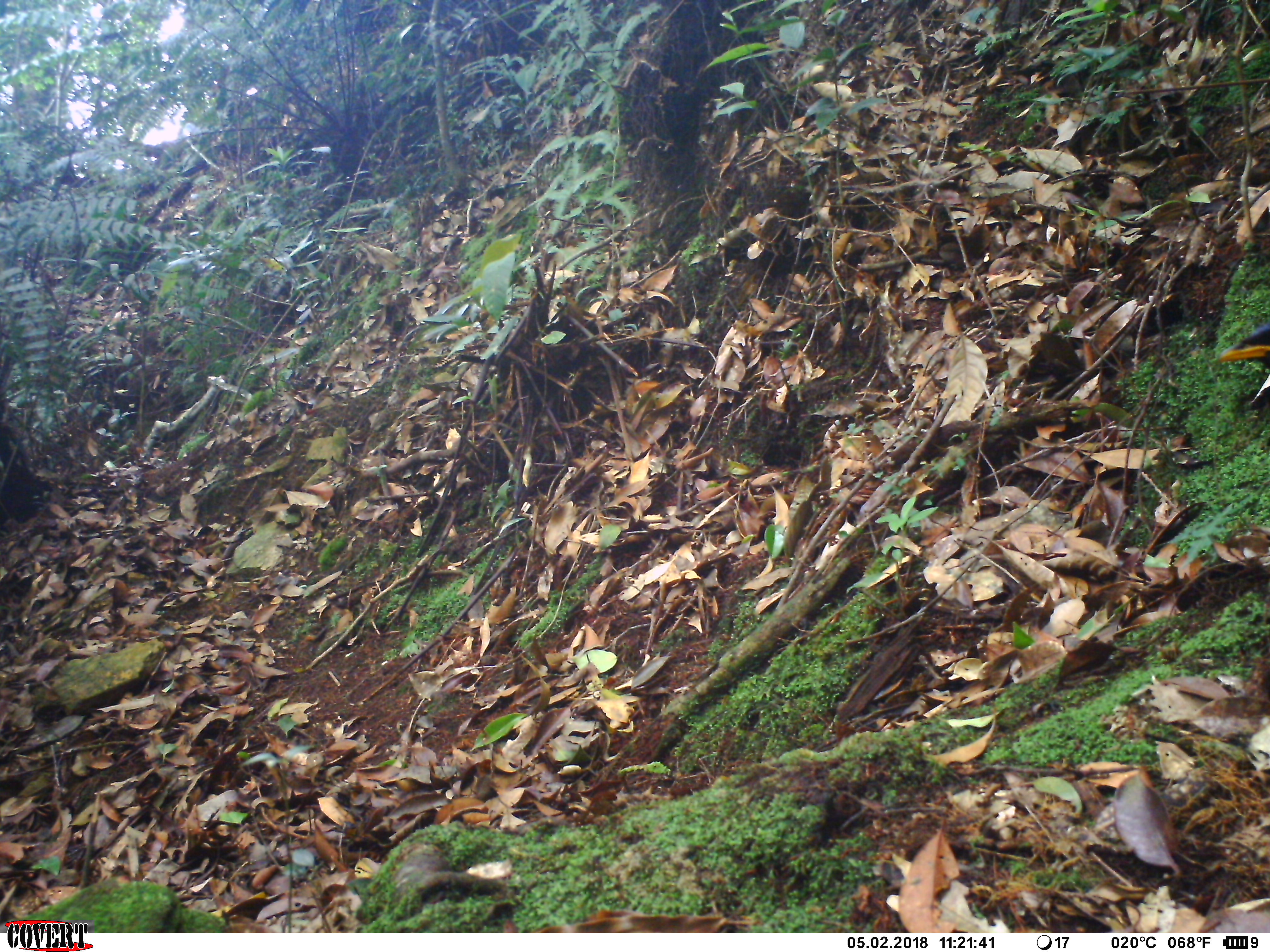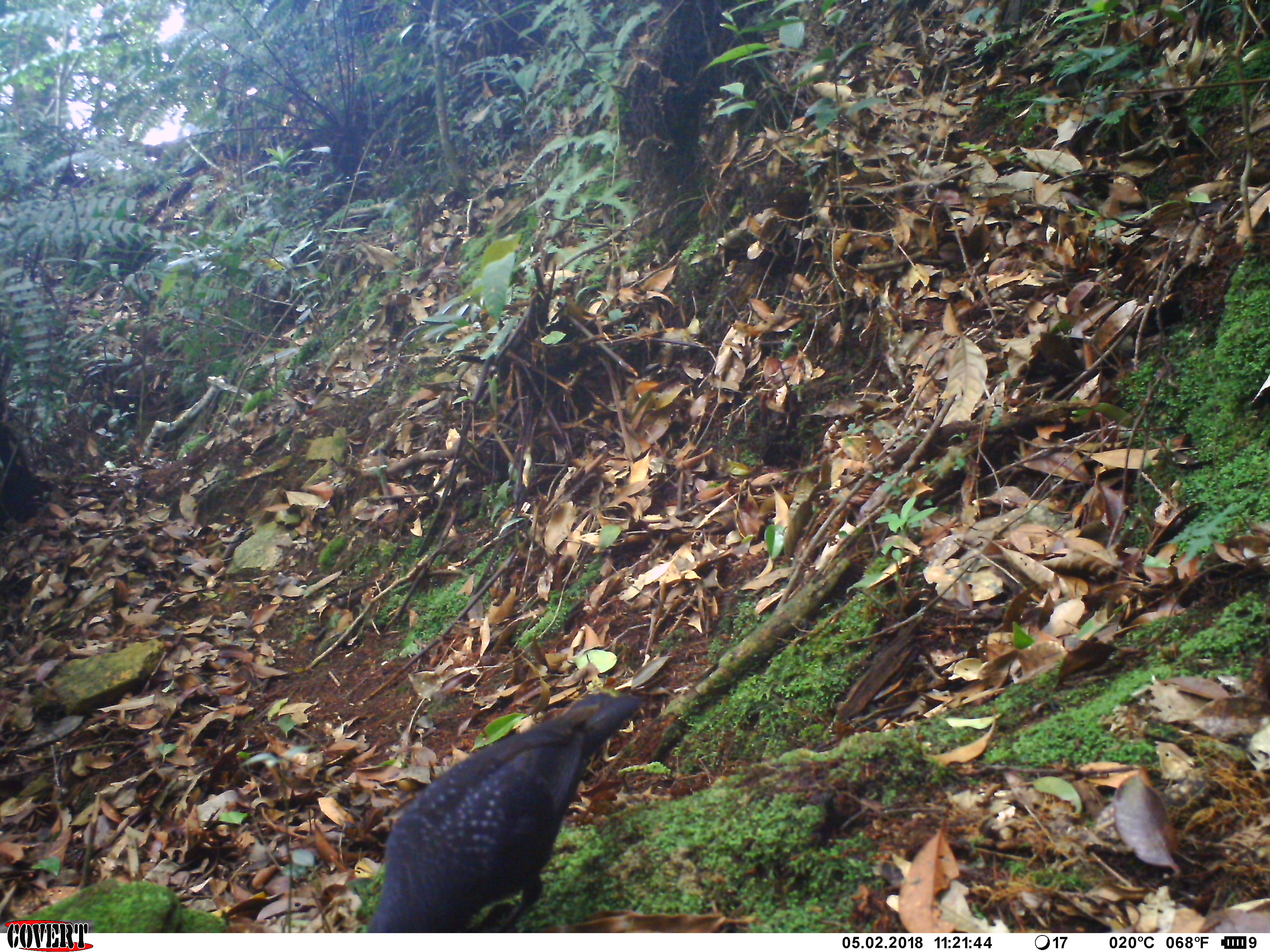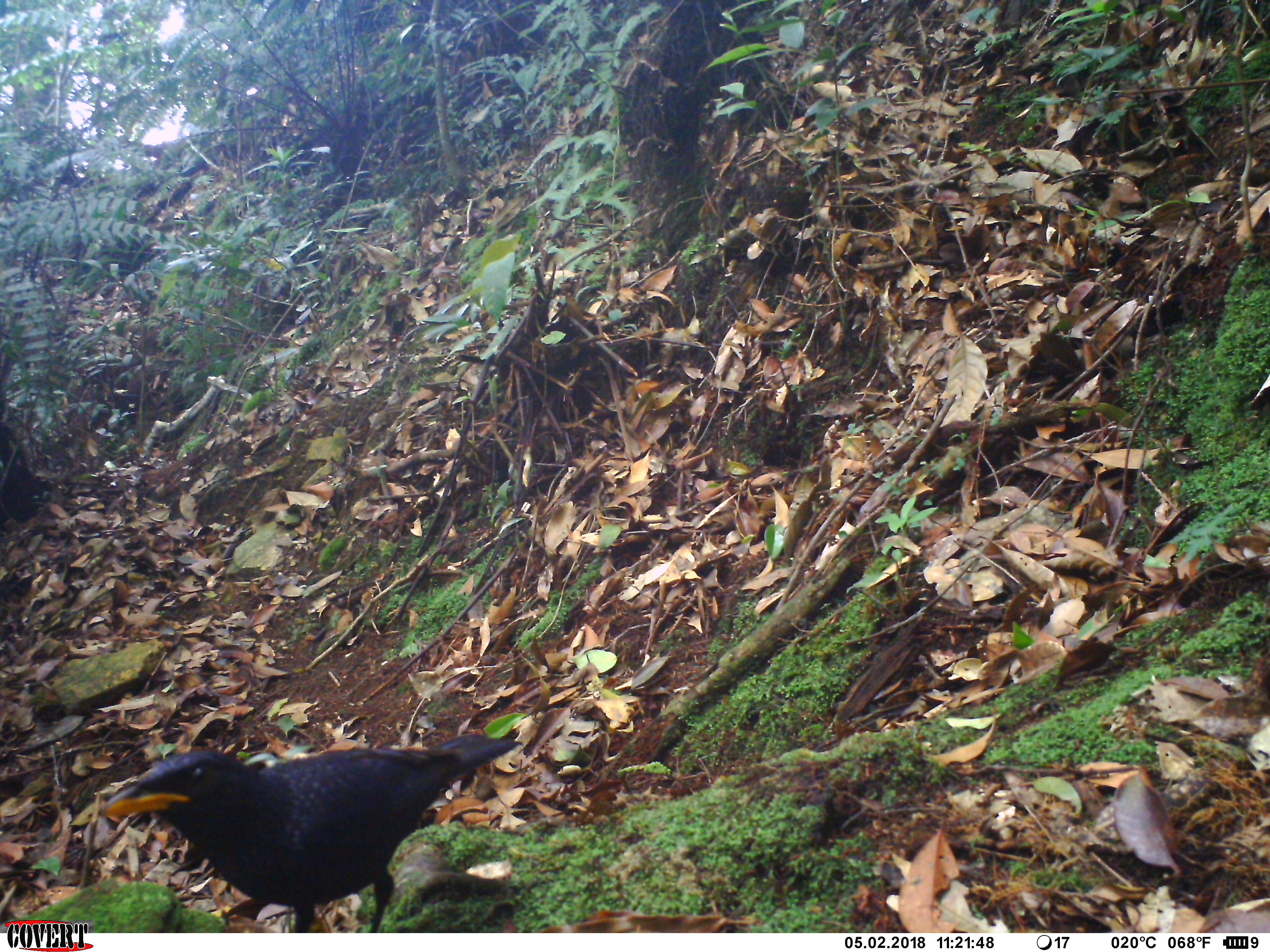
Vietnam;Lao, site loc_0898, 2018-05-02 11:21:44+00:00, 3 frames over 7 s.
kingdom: Animalia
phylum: Chordata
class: Aves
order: Passeriformes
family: Muscicapidae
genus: Myophonus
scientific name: Myophonus caeruleus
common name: blue whistling thrush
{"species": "blue whistling thrush (Myophonus caeruleus)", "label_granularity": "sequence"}